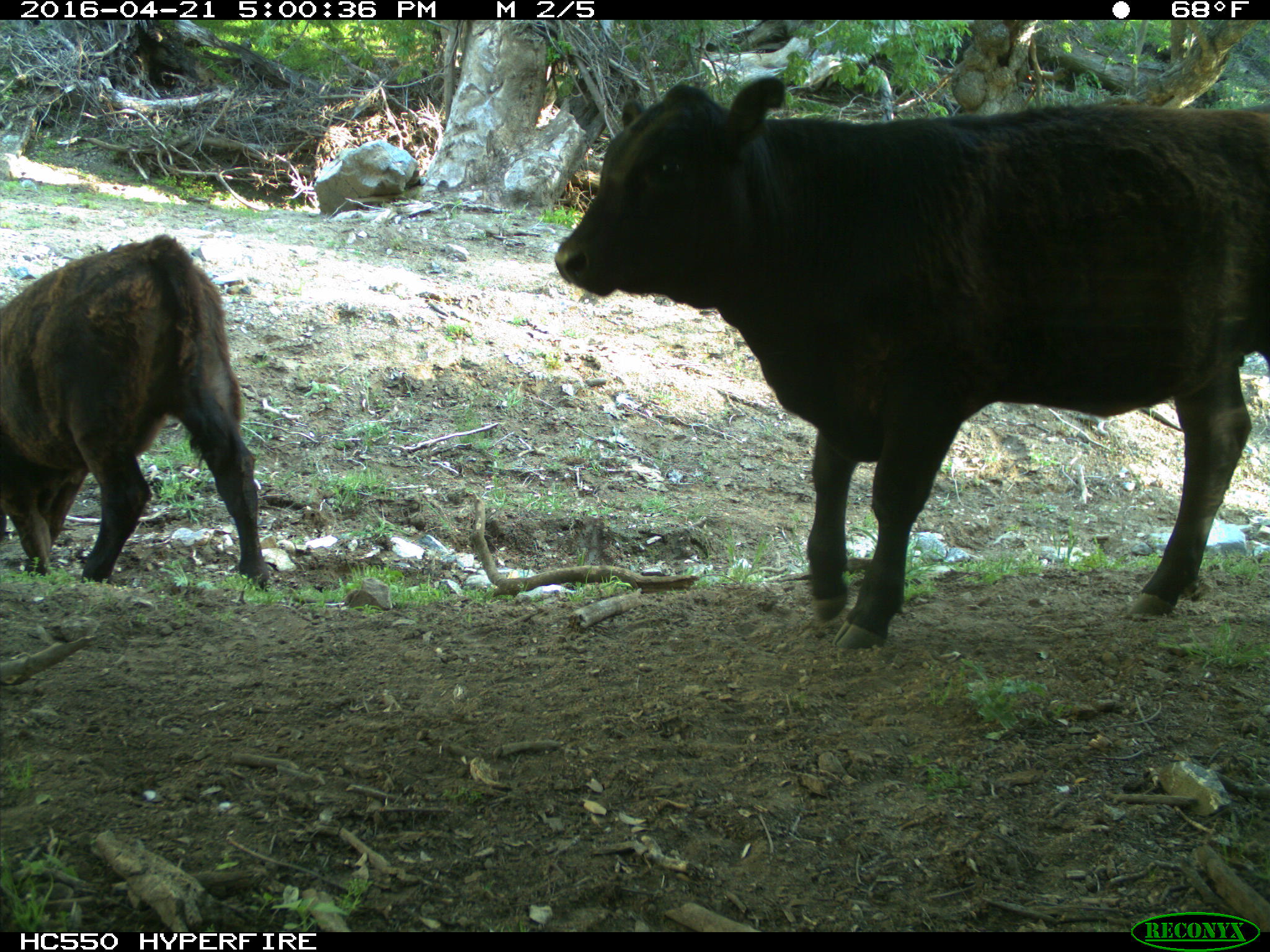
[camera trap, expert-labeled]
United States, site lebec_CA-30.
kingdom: Animalia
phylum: Chordata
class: Mammalia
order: Artiodactyla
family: Bovidae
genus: Bos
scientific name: Bos taurus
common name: domestic cow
Bos taurus (domestic cow).